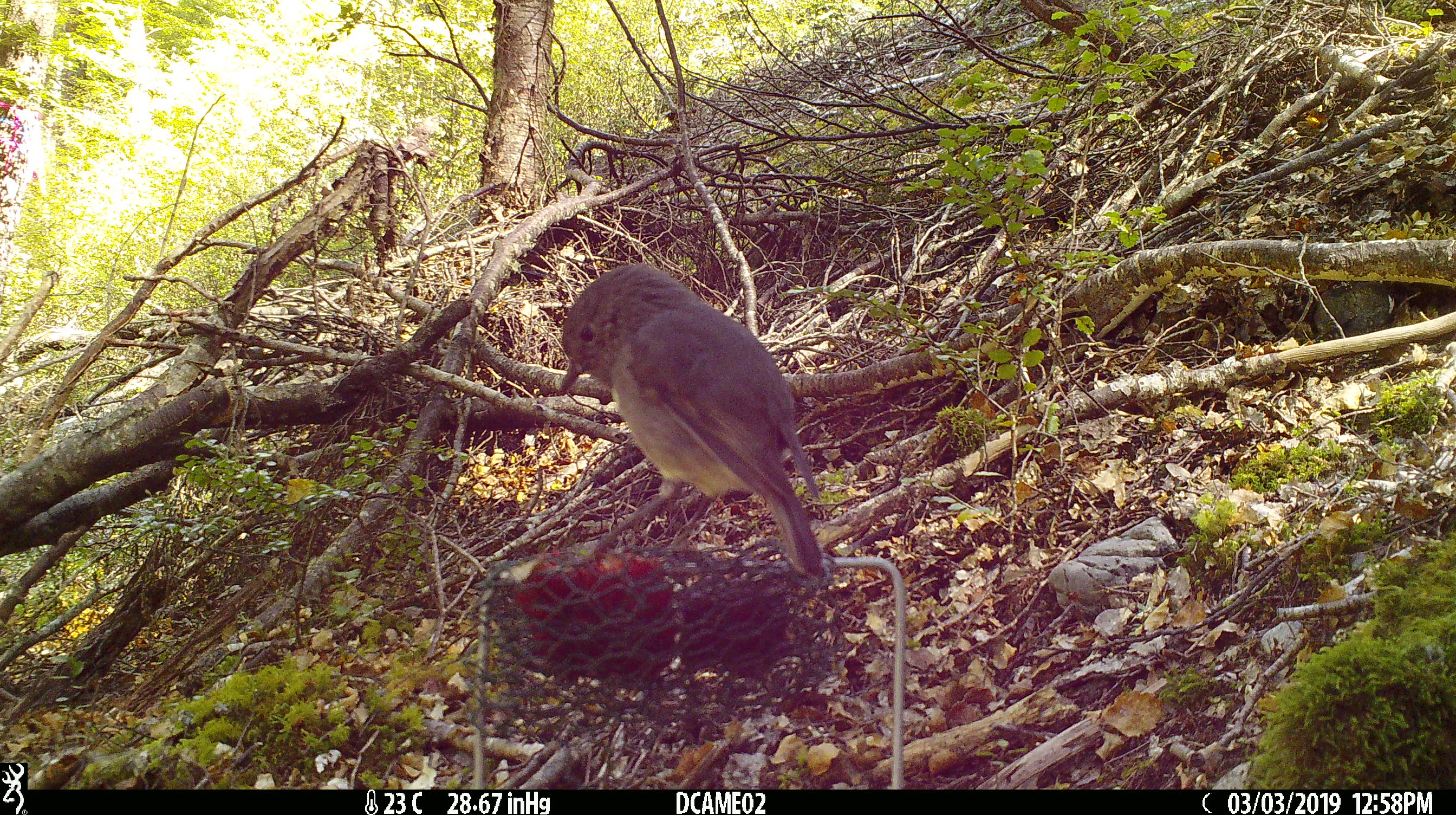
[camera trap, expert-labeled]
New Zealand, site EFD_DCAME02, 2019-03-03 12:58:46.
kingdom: Animalia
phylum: Chordata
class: Aves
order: Passeriformes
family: Petroicidae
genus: Petroica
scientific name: Petroica australis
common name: new zealand robin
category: robin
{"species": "robin (new zealand robin) (Petroica australis)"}